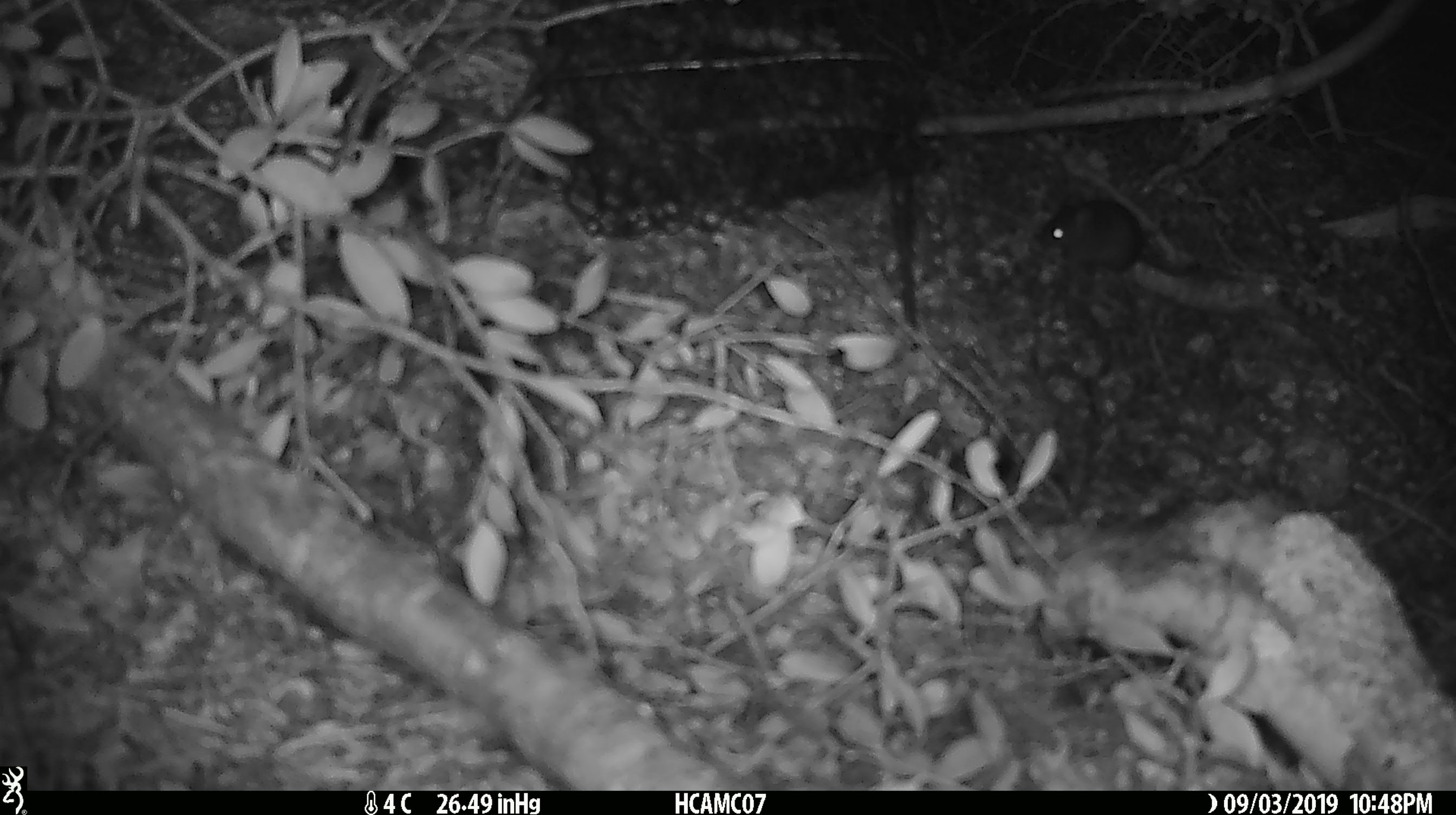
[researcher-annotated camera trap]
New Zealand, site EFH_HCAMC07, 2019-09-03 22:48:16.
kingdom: Animalia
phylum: Chordata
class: Mammalia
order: Rodentia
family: Muridae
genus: Mus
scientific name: Mus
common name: mouse